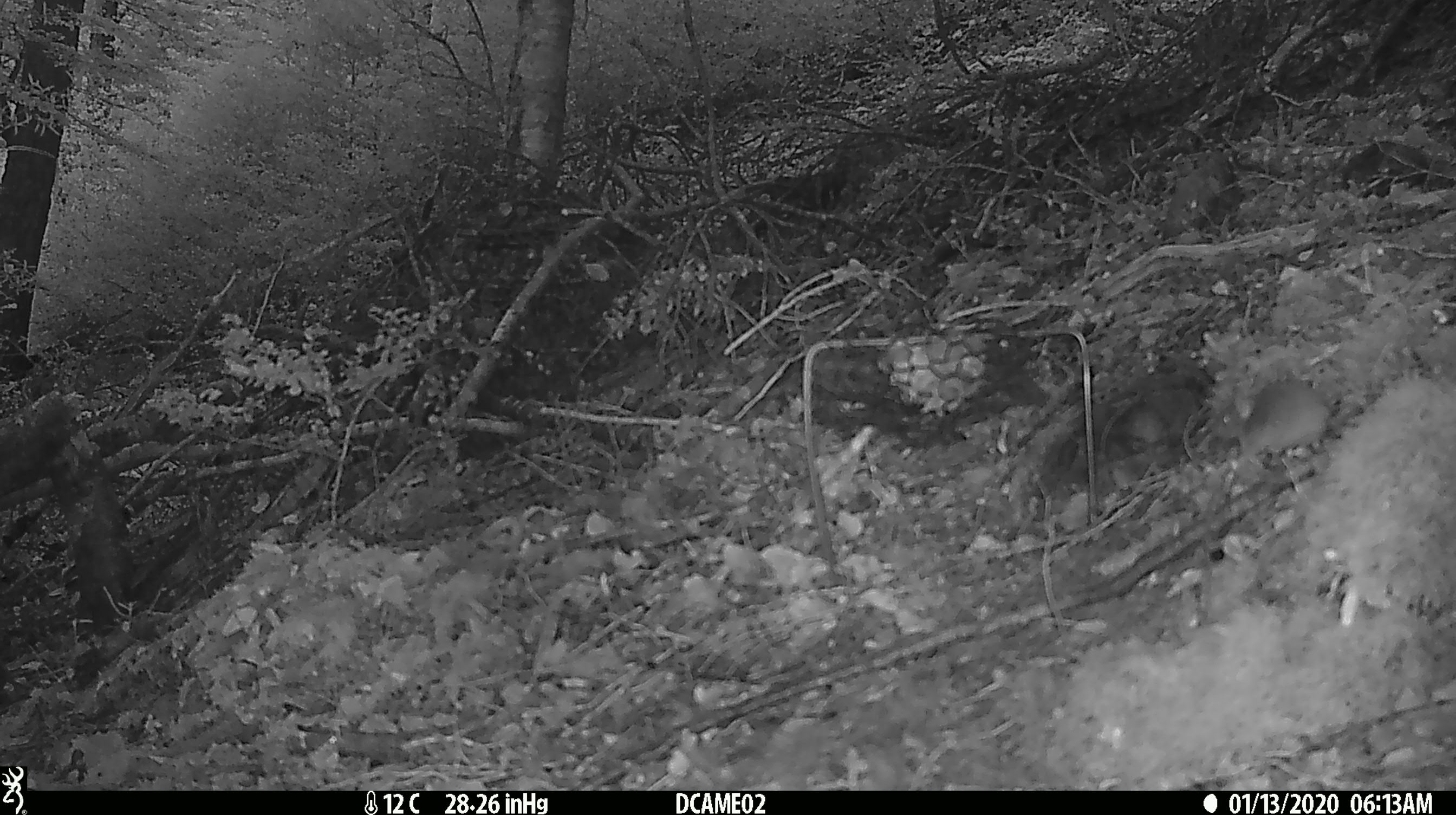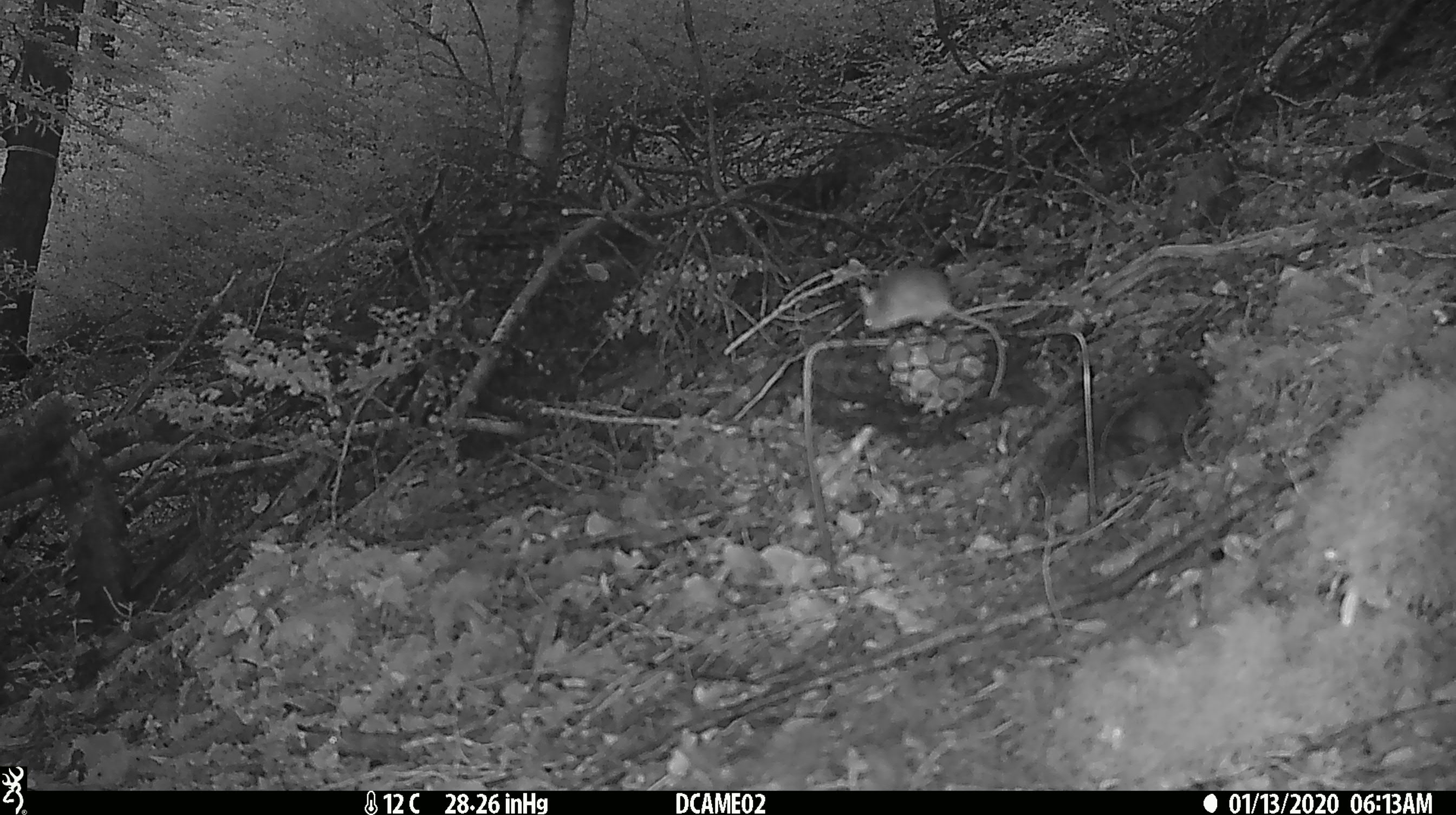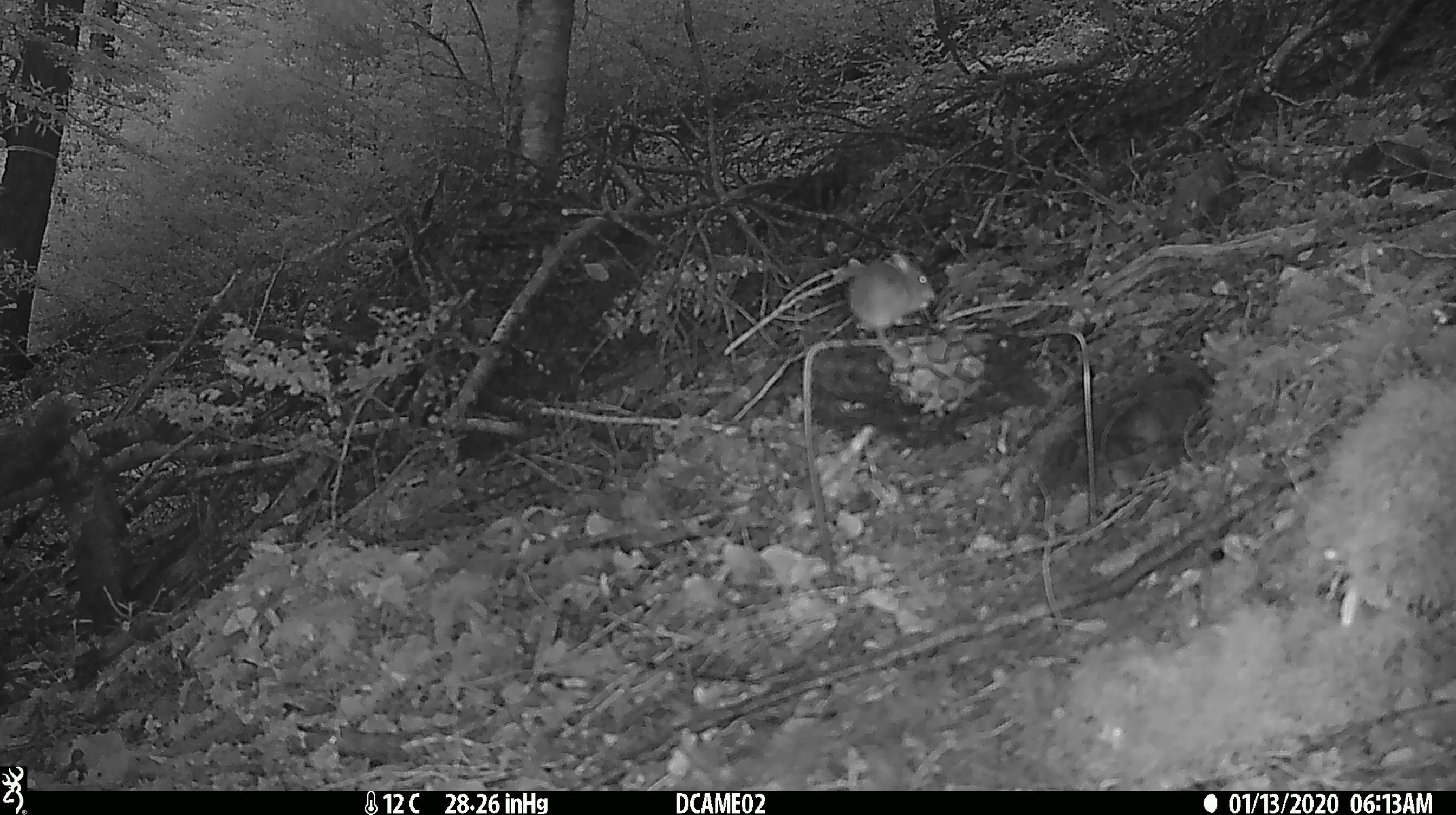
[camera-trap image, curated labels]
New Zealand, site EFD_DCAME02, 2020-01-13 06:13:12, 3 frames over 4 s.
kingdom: Animalia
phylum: Chordata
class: Mammalia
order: Rodentia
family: Muridae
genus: Mus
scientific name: Mus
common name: mouse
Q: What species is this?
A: Mouse (Mus).